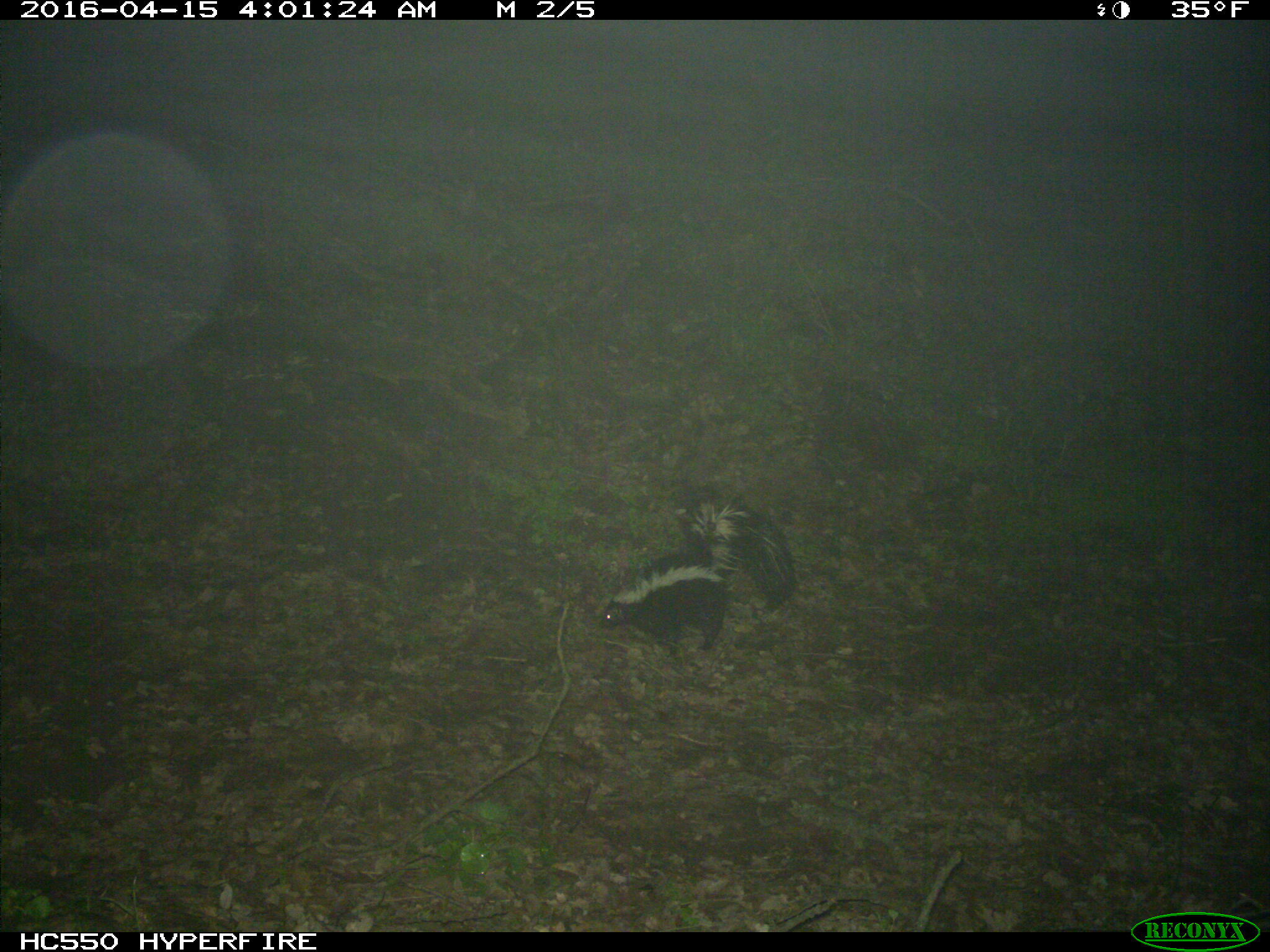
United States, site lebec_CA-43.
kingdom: Animalia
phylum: Chordata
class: Mammalia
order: Carnivora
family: Mephitidae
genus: Mephitis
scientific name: Mephitis mephitis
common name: striped skunk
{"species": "Mephitis mephitis (striped skunk)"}